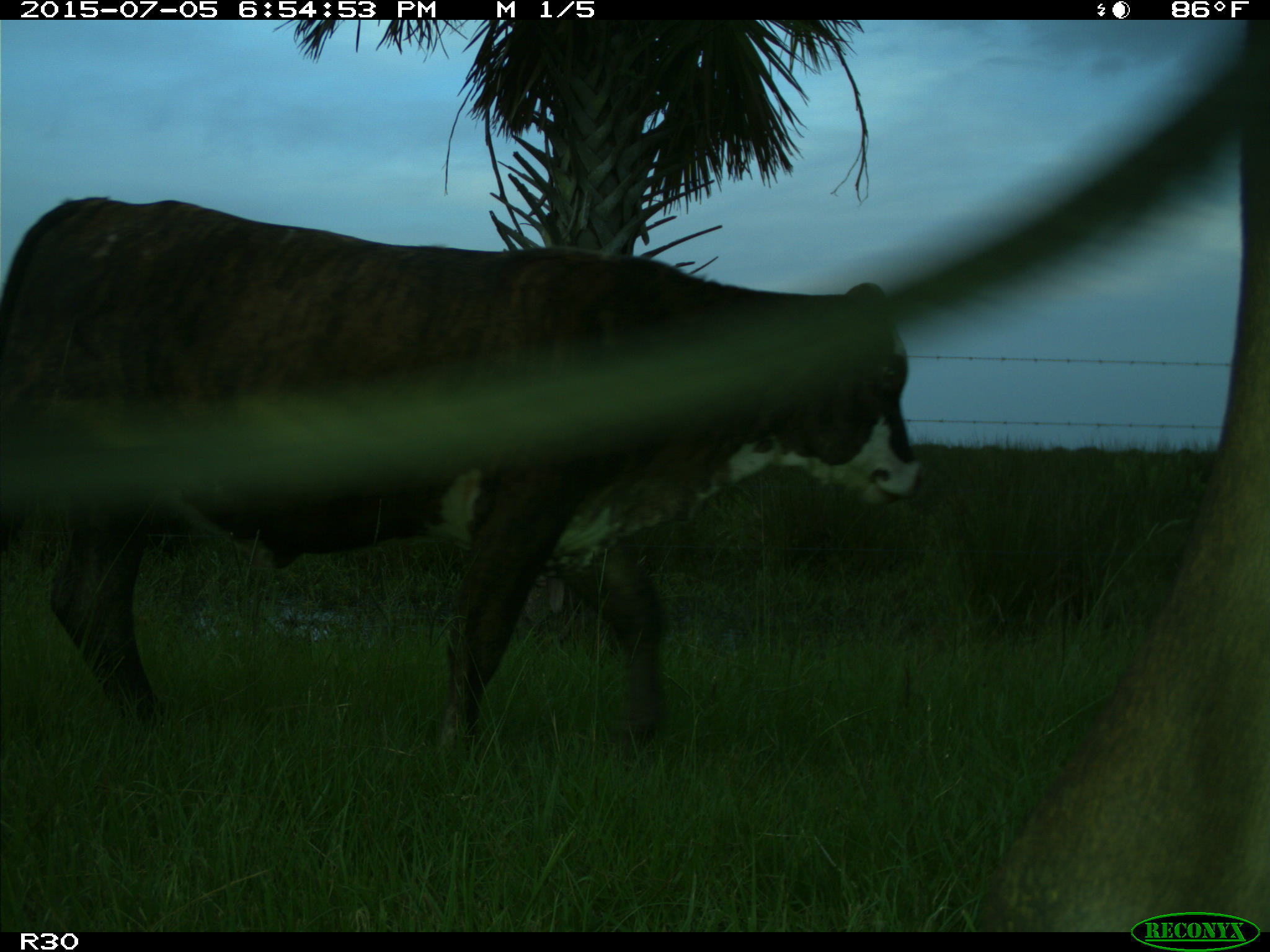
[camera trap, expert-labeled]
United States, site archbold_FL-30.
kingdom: Animalia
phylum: Chordata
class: Mammalia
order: Artiodactyla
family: Bovidae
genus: Bos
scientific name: Bos taurus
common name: domestic cow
Bos taurus (domestic cow).